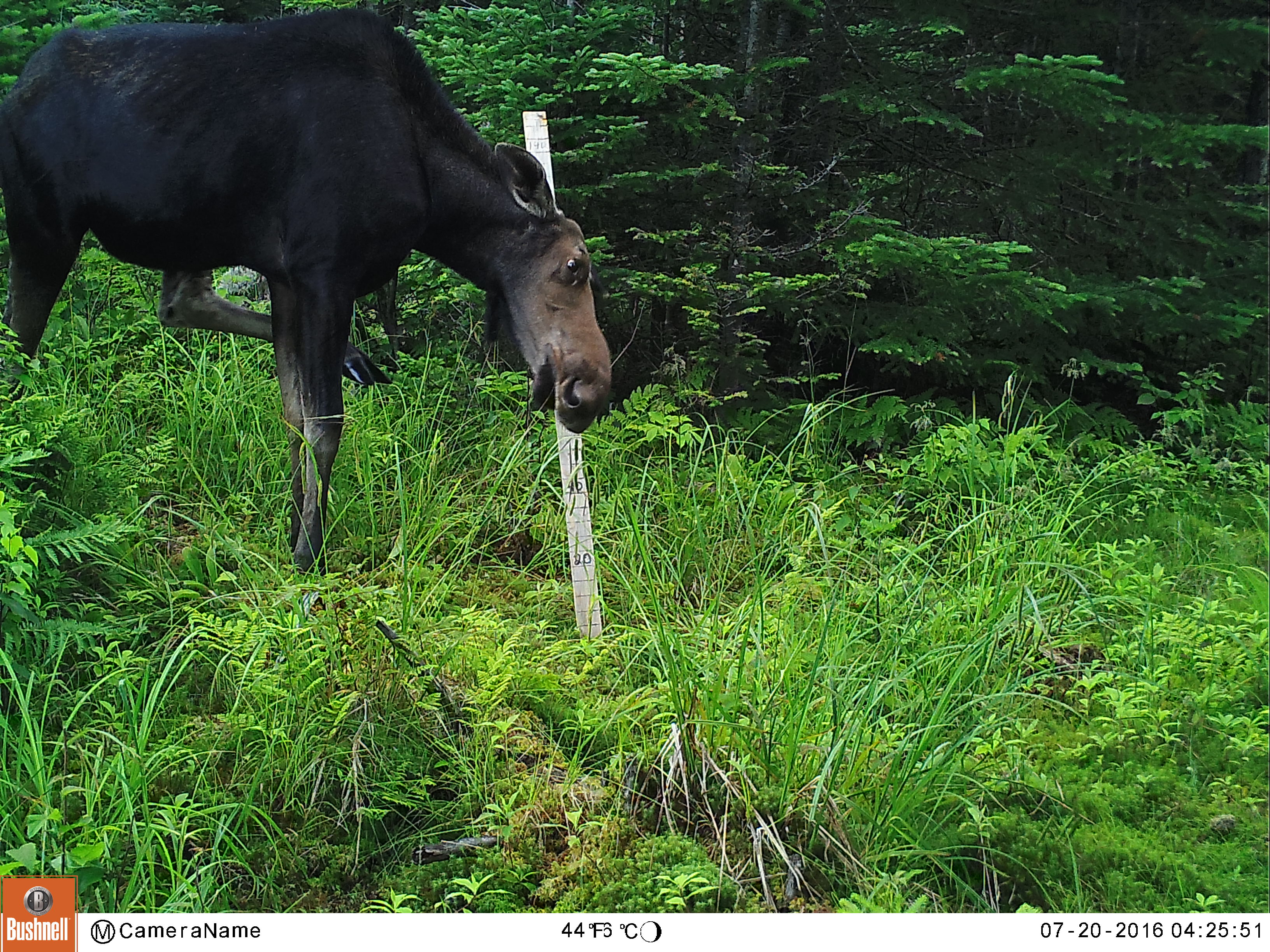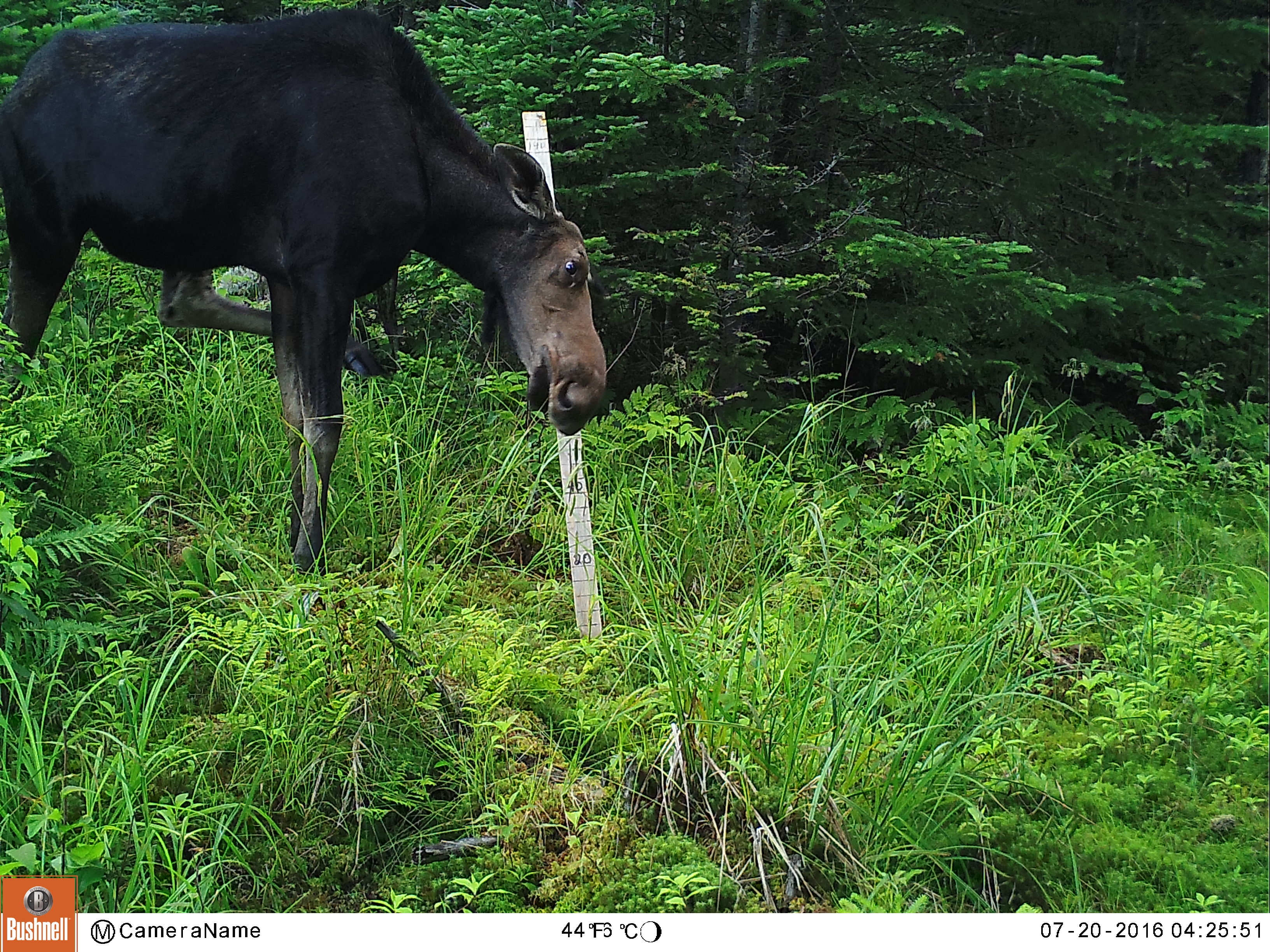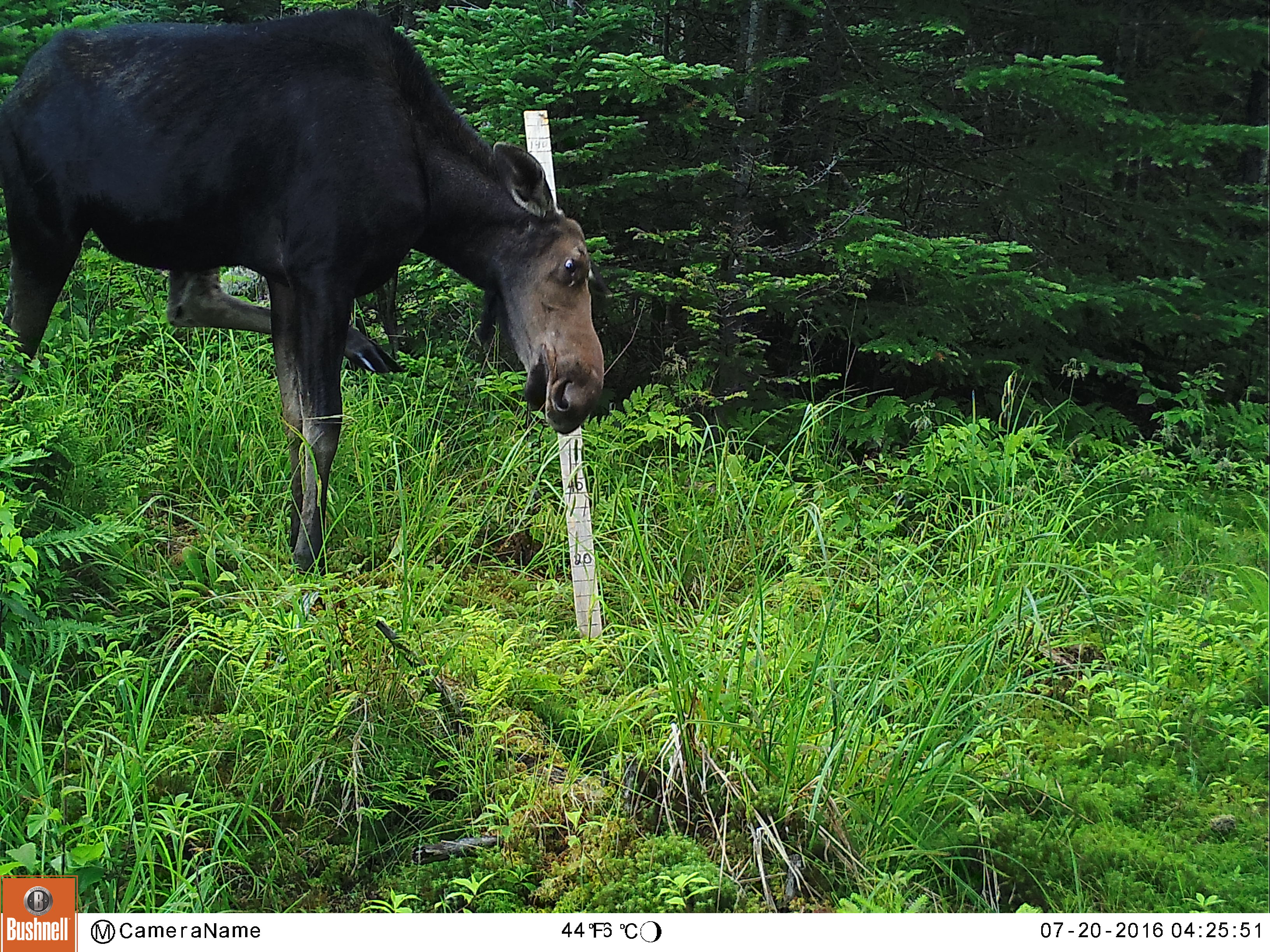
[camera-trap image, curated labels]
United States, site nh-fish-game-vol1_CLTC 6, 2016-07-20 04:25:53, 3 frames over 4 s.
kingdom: Animalia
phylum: Chordata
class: Mammalia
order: Artiodactyla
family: Cervidae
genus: Alces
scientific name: Alces alces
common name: moose